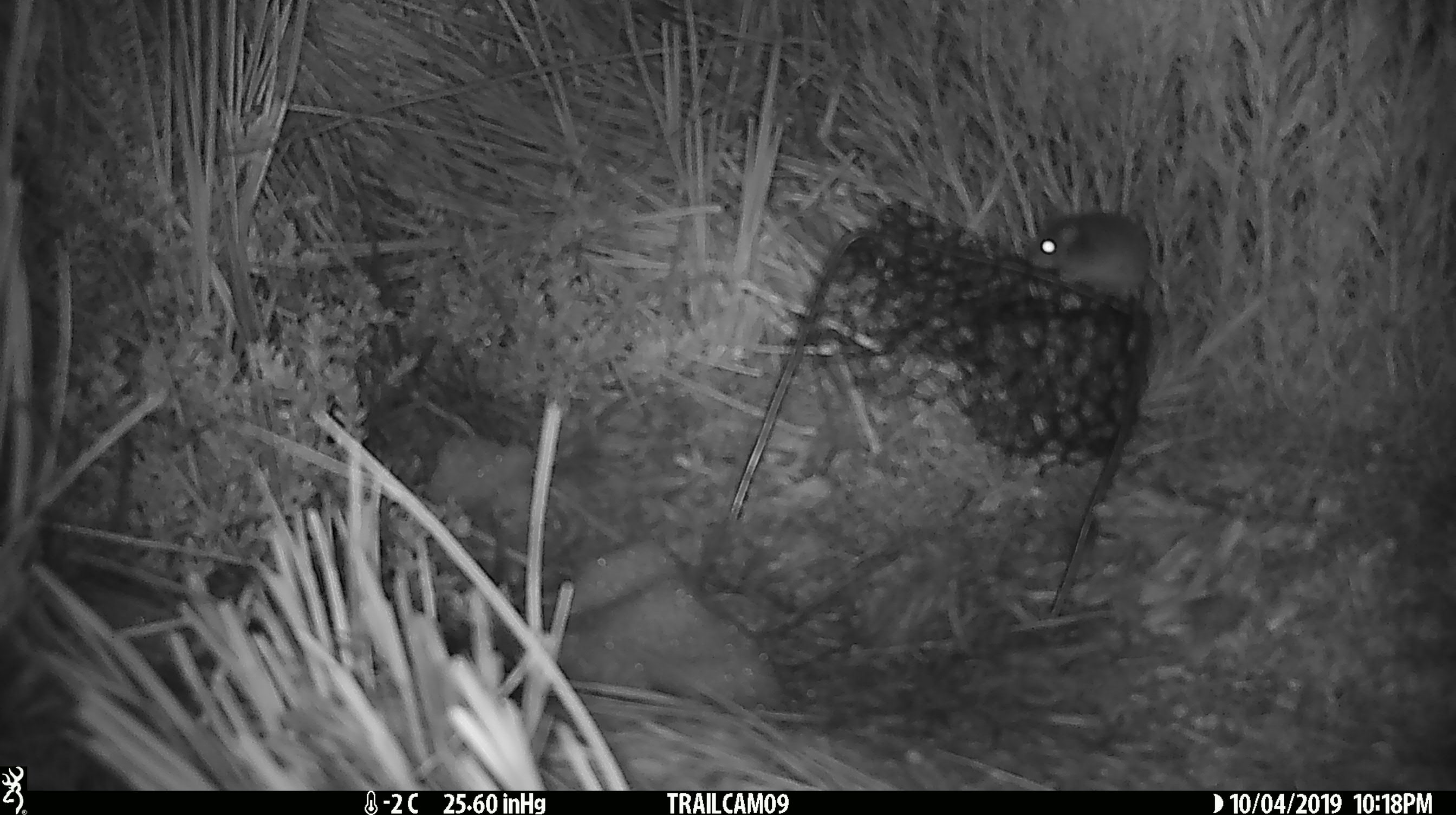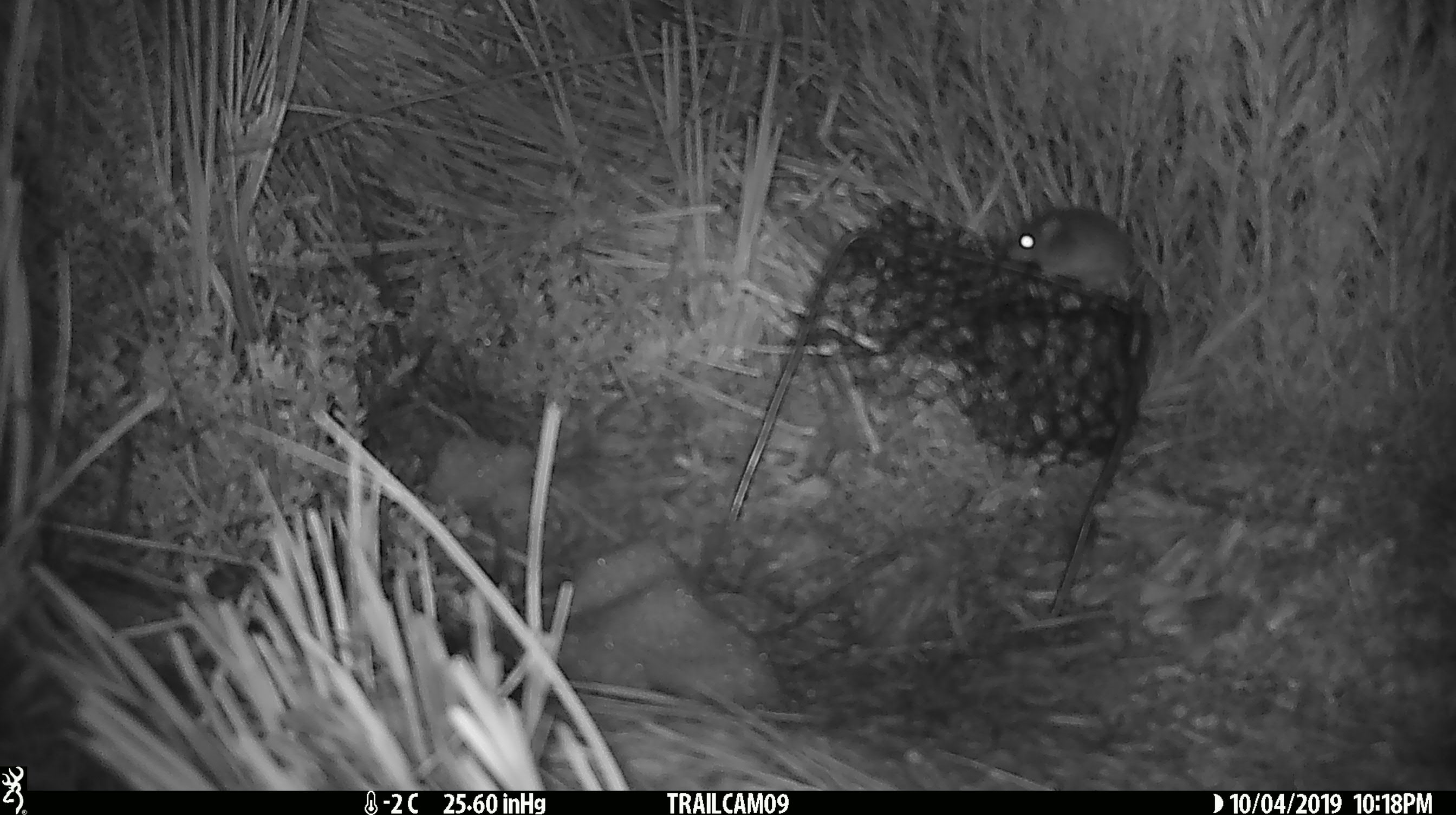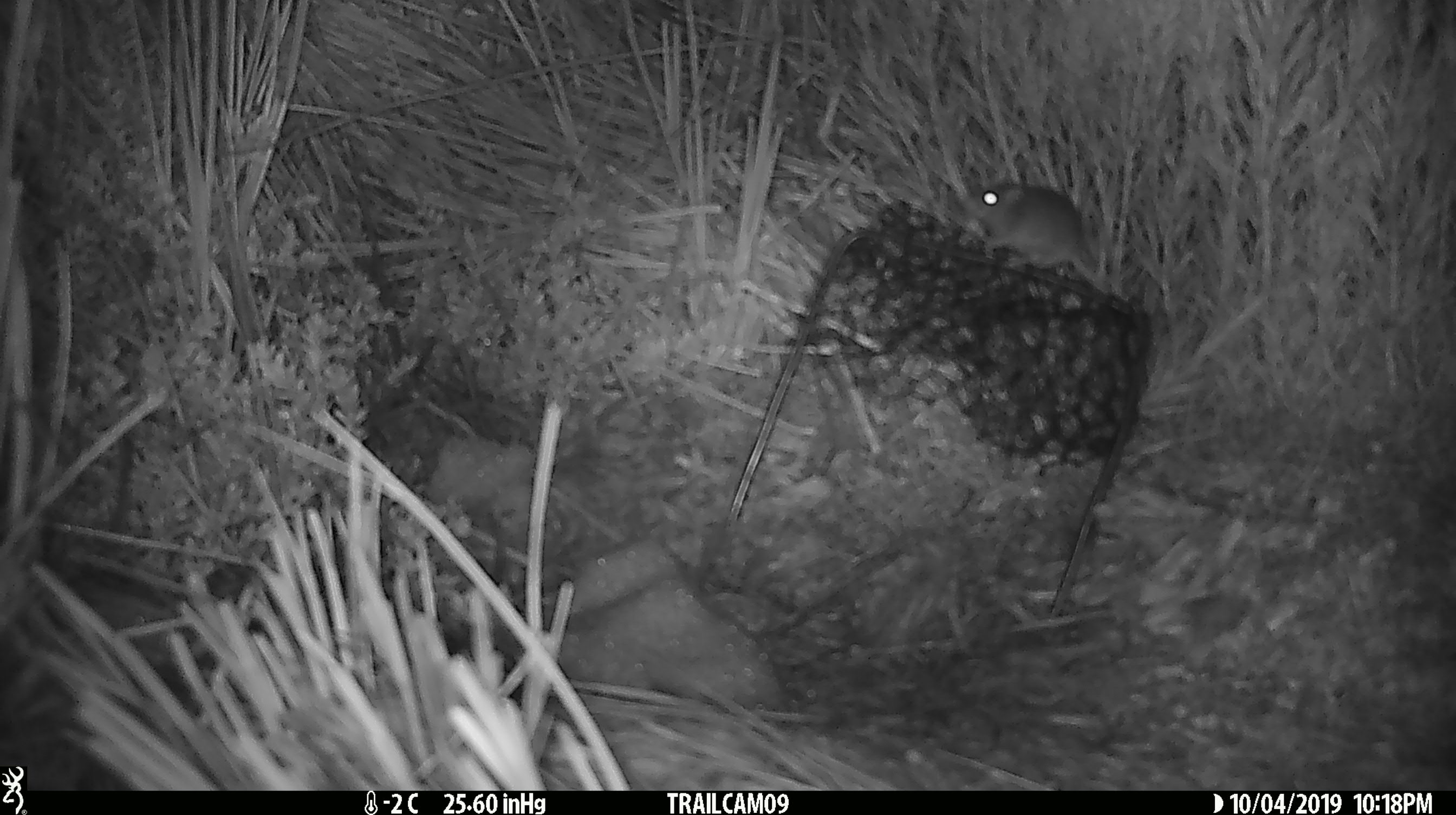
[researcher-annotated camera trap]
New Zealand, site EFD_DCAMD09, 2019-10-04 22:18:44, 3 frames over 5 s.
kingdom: Animalia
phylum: Chordata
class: Mammalia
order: Rodentia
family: Muridae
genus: Mus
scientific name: Mus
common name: mouse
Mouse (Mus).